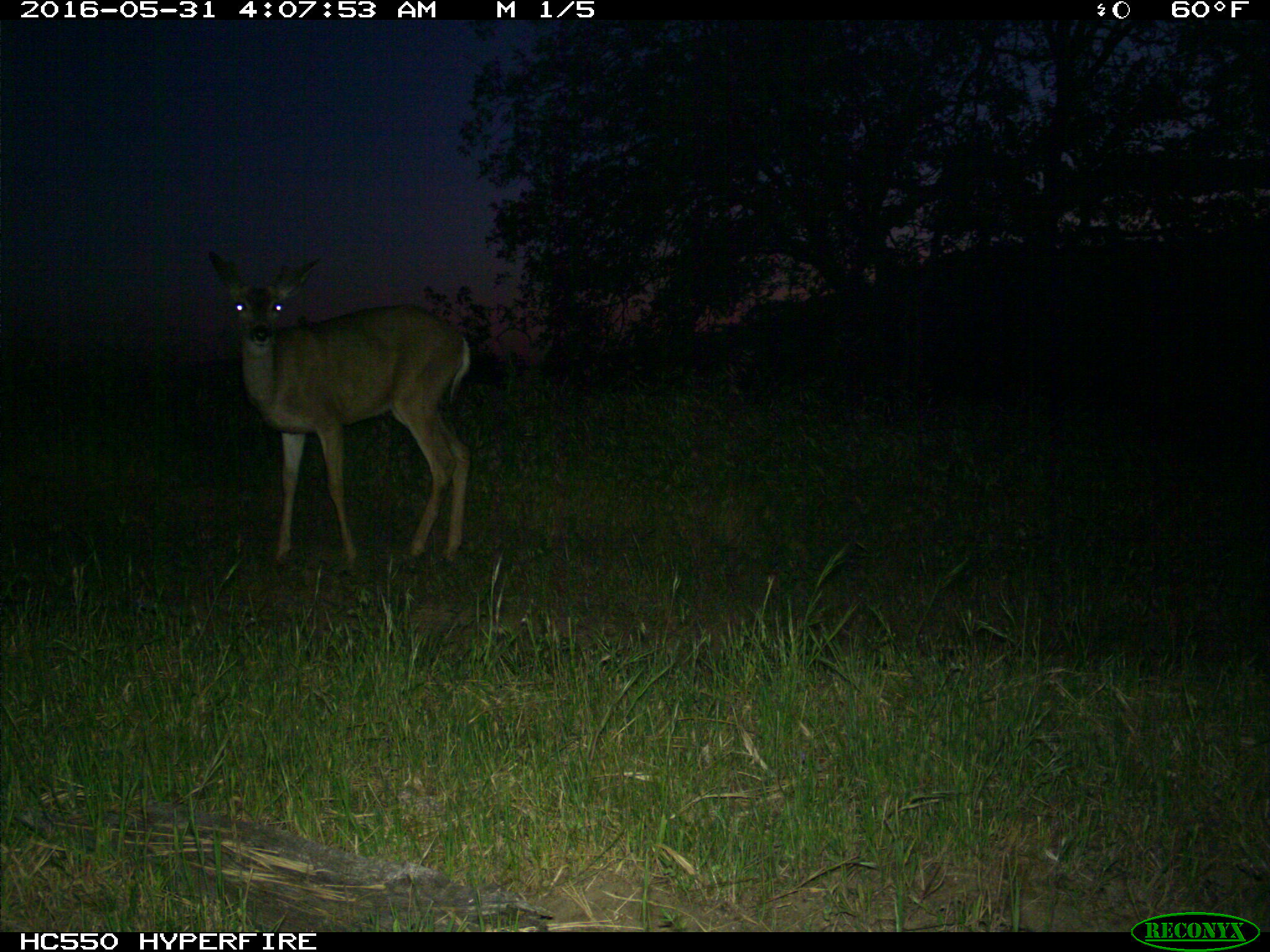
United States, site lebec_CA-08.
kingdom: Animalia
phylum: Chordata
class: Mammalia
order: Artiodactyla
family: Cervidae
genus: Odocoileus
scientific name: Odocoileus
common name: deer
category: unidentified deer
Unidentified deer (deer) (Odocoileus).